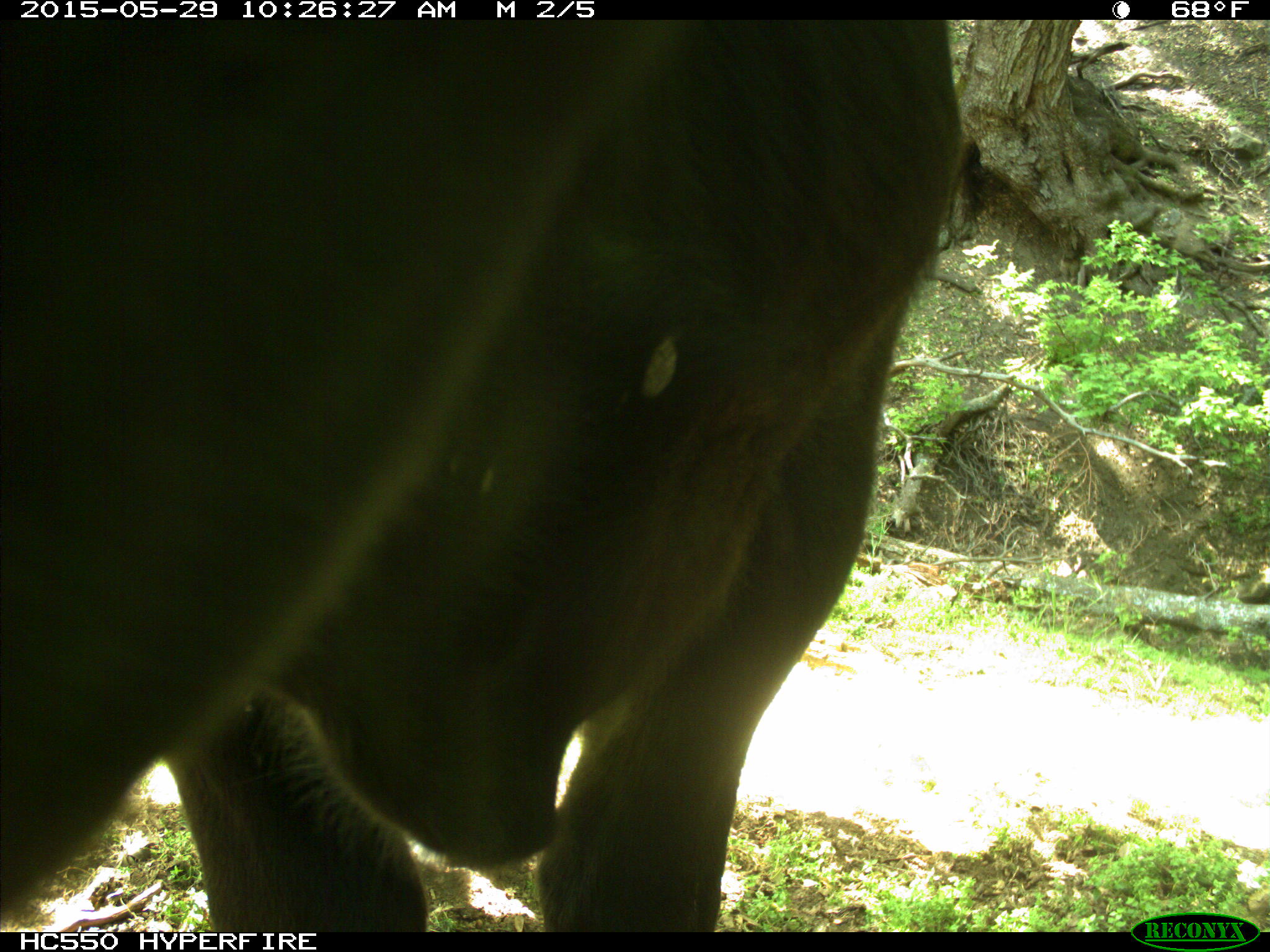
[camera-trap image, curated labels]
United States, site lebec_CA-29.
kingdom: Animalia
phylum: Chordata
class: Mammalia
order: Artiodactyla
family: Bovidae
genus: Bos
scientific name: Bos taurus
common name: domestic cow